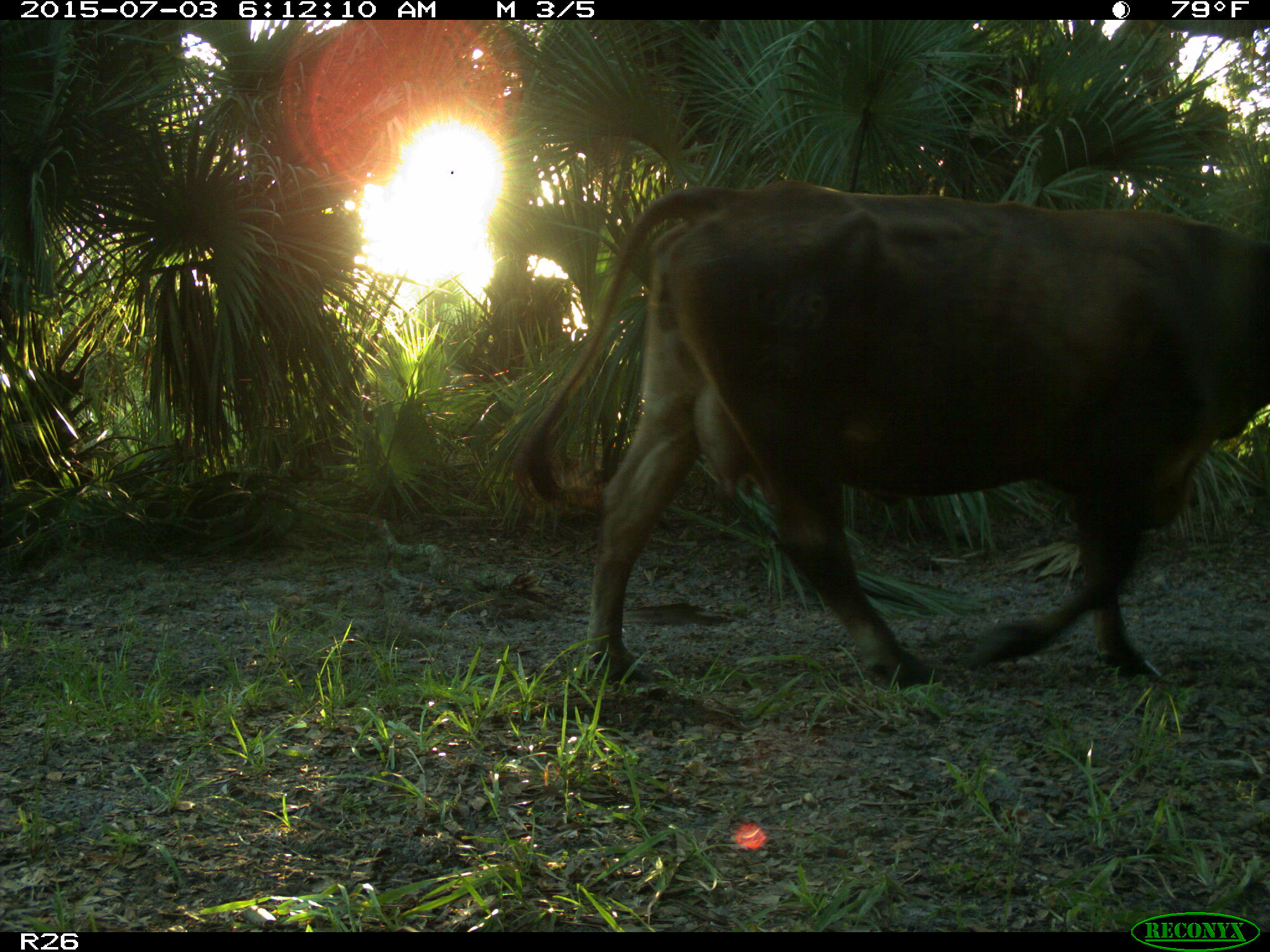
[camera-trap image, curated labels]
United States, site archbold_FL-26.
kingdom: Animalia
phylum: Chordata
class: Mammalia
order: Artiodactyla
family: Bovidae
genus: Bos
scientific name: Bos taurus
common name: domestic cow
Bos taurus (domestic cow).